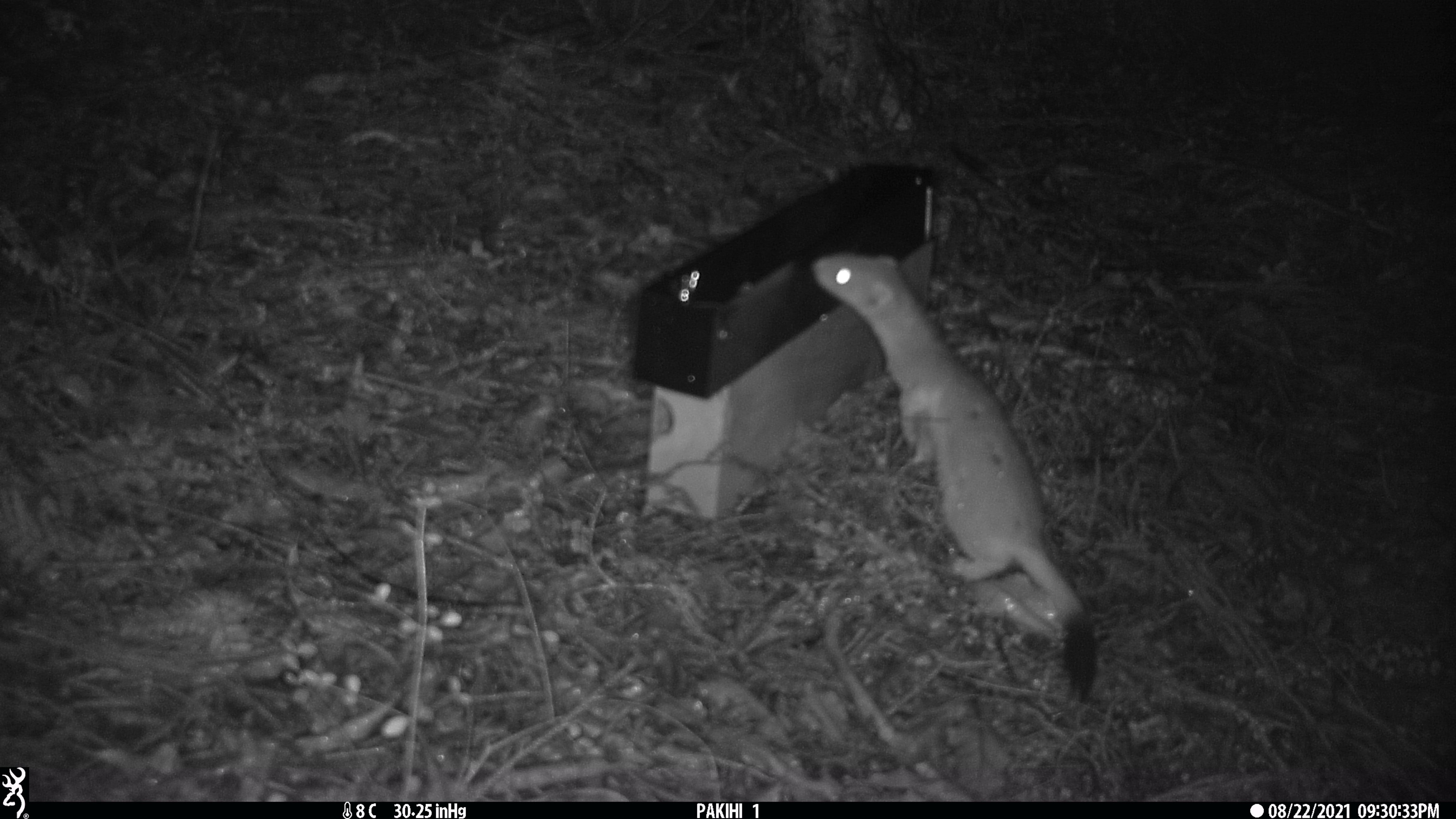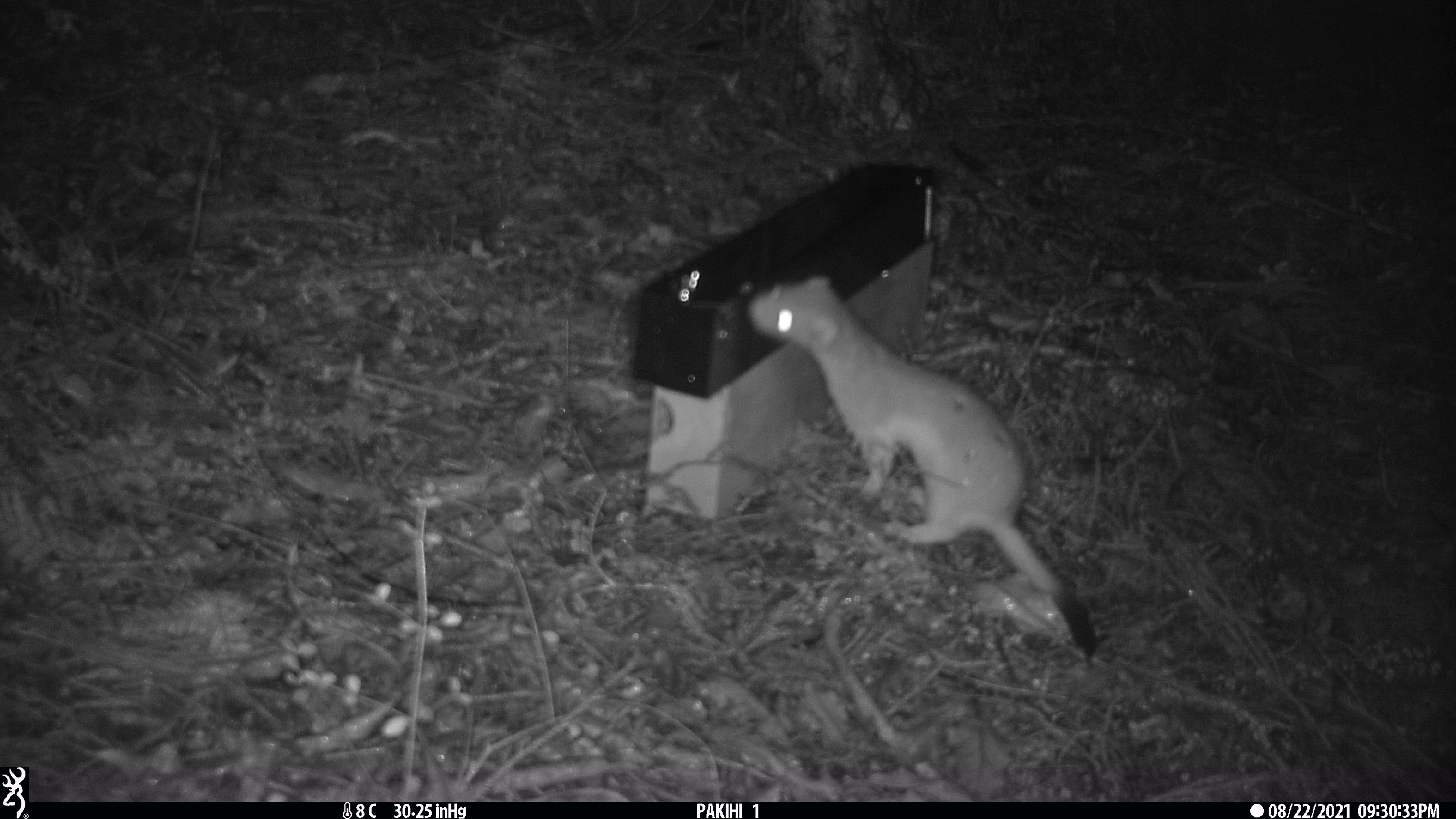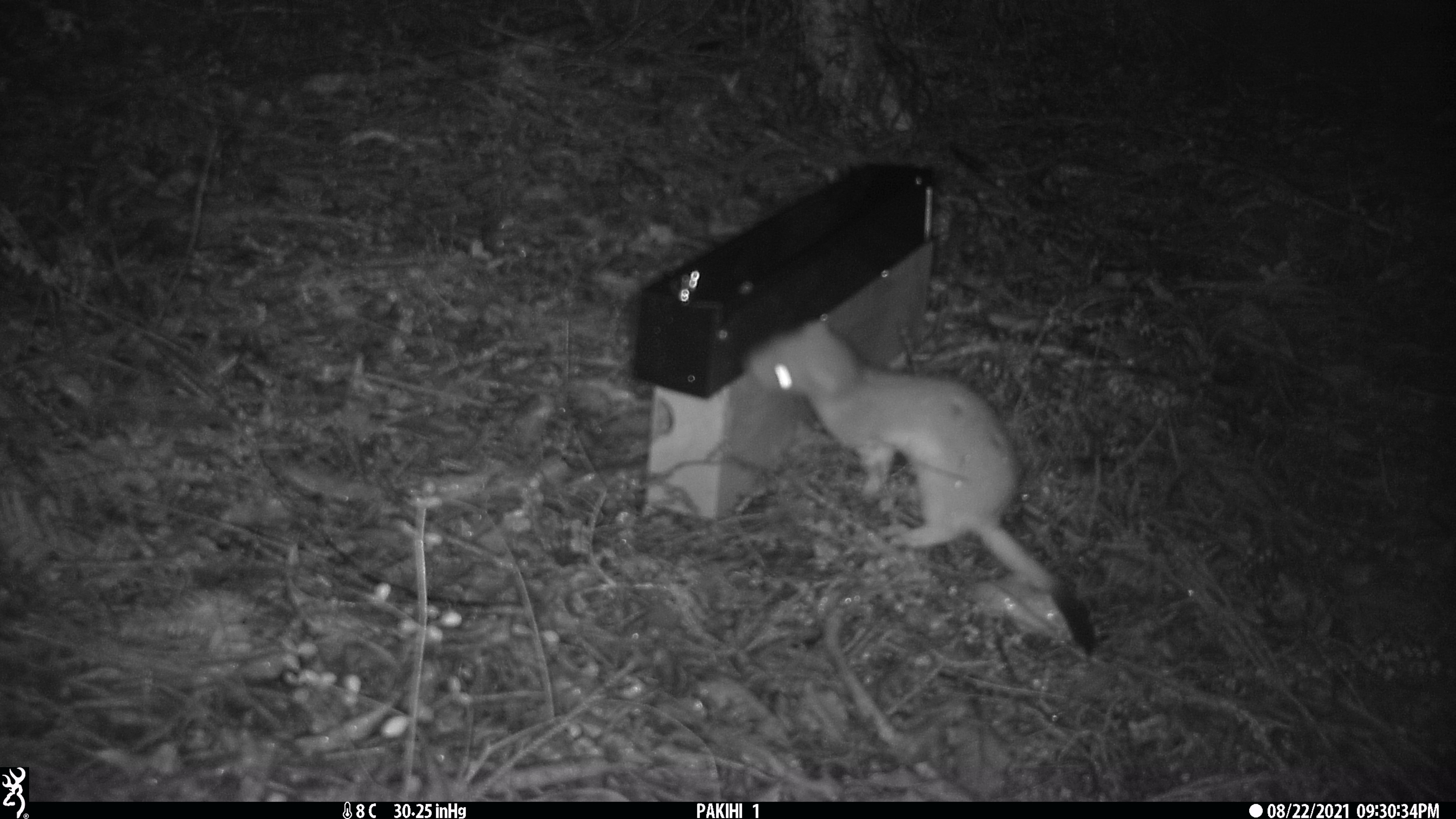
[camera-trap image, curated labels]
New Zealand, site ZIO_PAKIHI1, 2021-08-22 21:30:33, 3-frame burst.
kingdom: Animalia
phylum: Chordata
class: Mammalia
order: Carnivora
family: Mustelidae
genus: Mustela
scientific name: Mustela erminea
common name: stoat